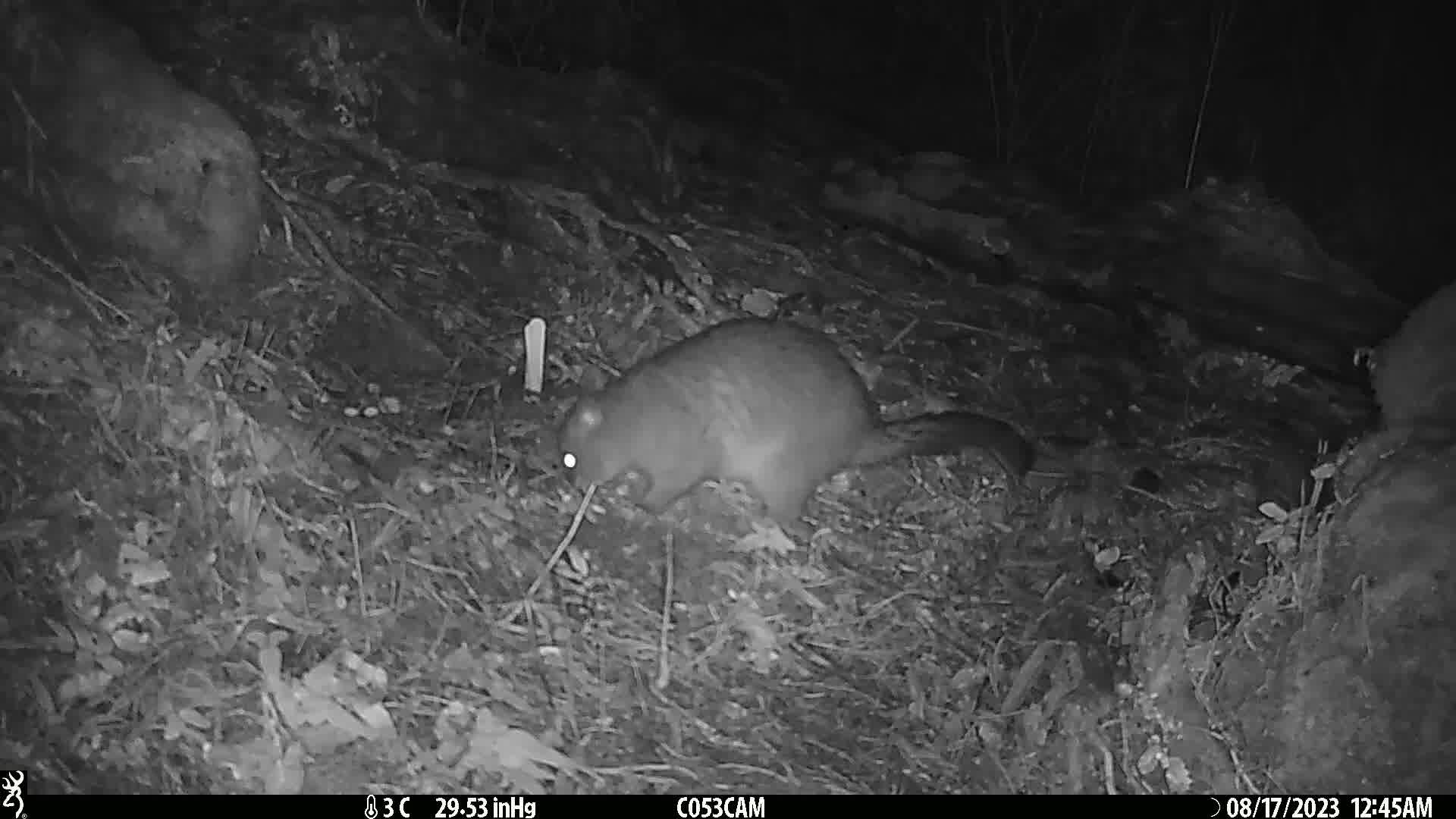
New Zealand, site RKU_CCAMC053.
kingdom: Animalia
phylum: Chordata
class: Mammalia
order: Diprotodontia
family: Phalangeridae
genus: Trichosurus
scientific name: Trichosurus vulpecula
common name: common brushtail possum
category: possum